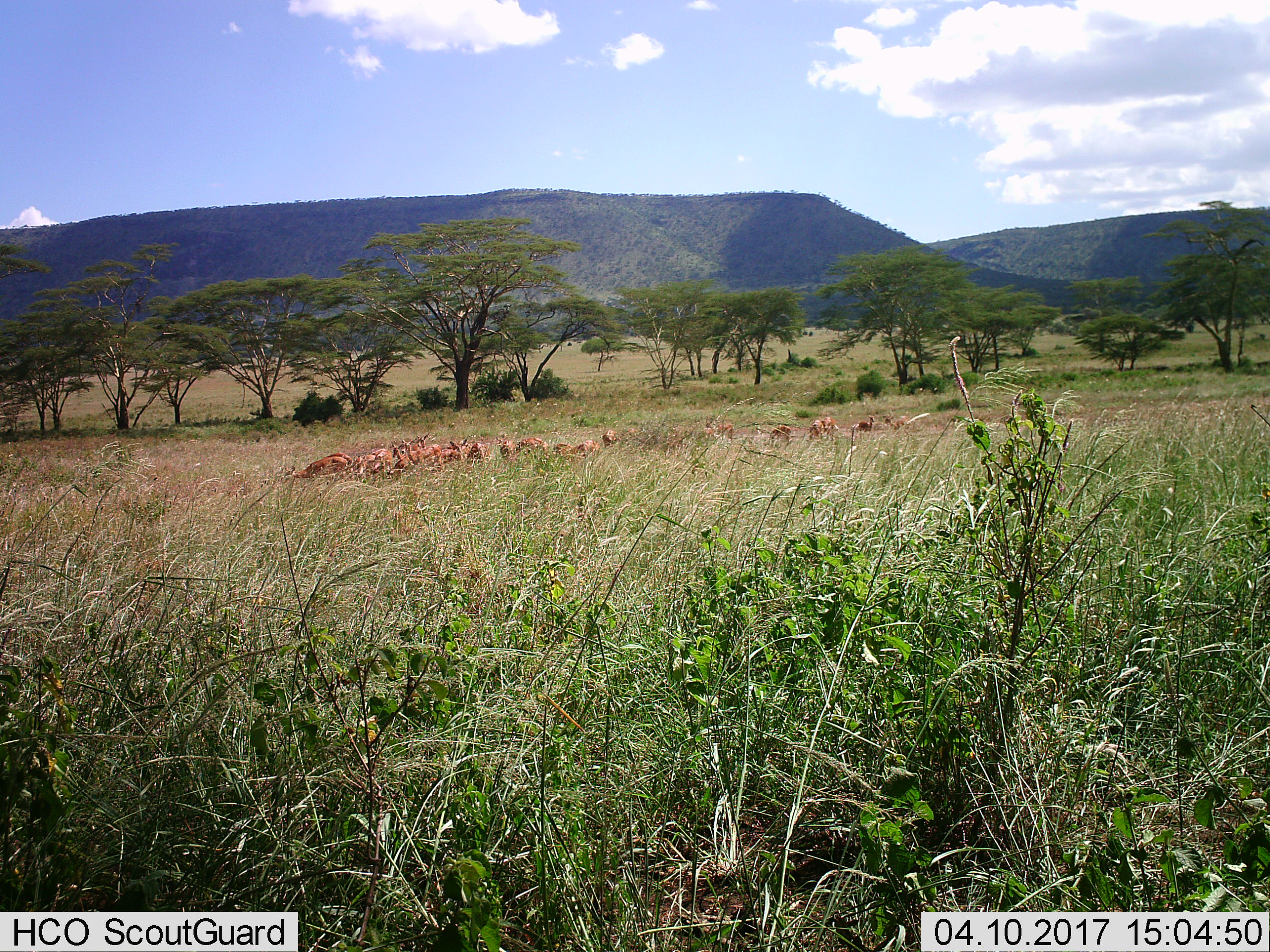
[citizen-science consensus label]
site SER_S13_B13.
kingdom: Animalia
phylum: Chordata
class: Mammalia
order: Artiodactyla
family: Bovidae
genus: Aepyceros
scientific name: Aepyceros melampus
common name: impala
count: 11-50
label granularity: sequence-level